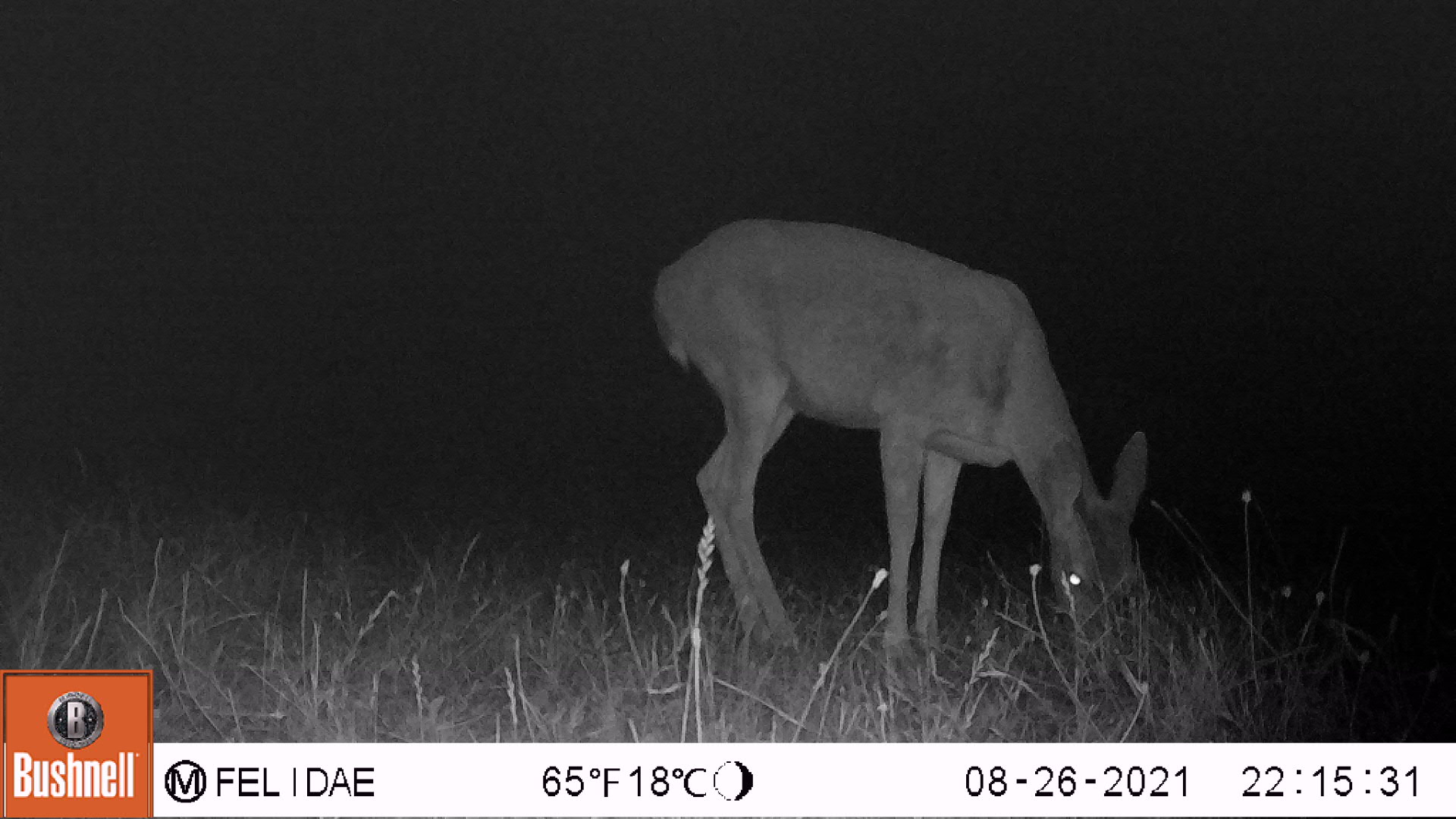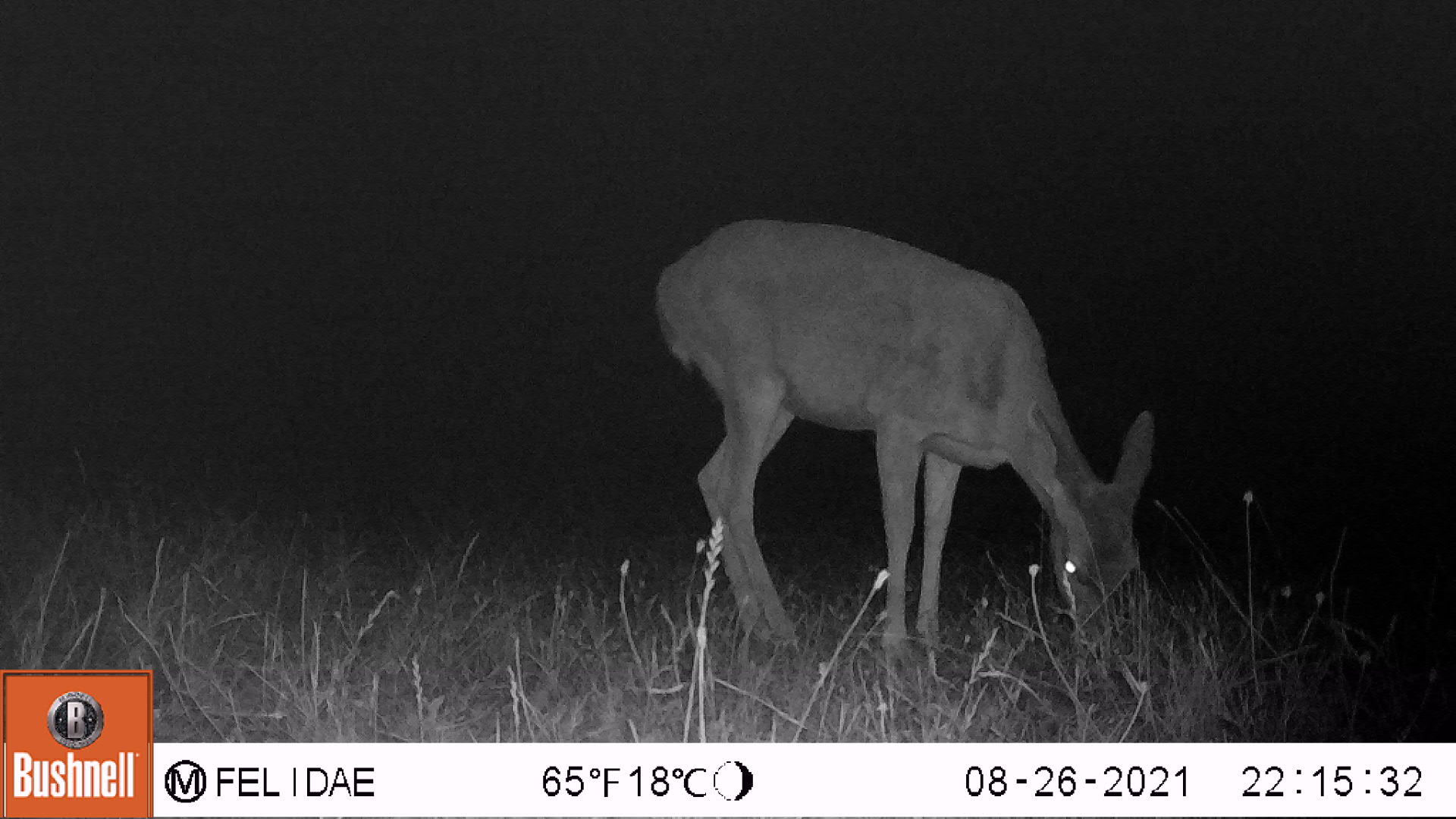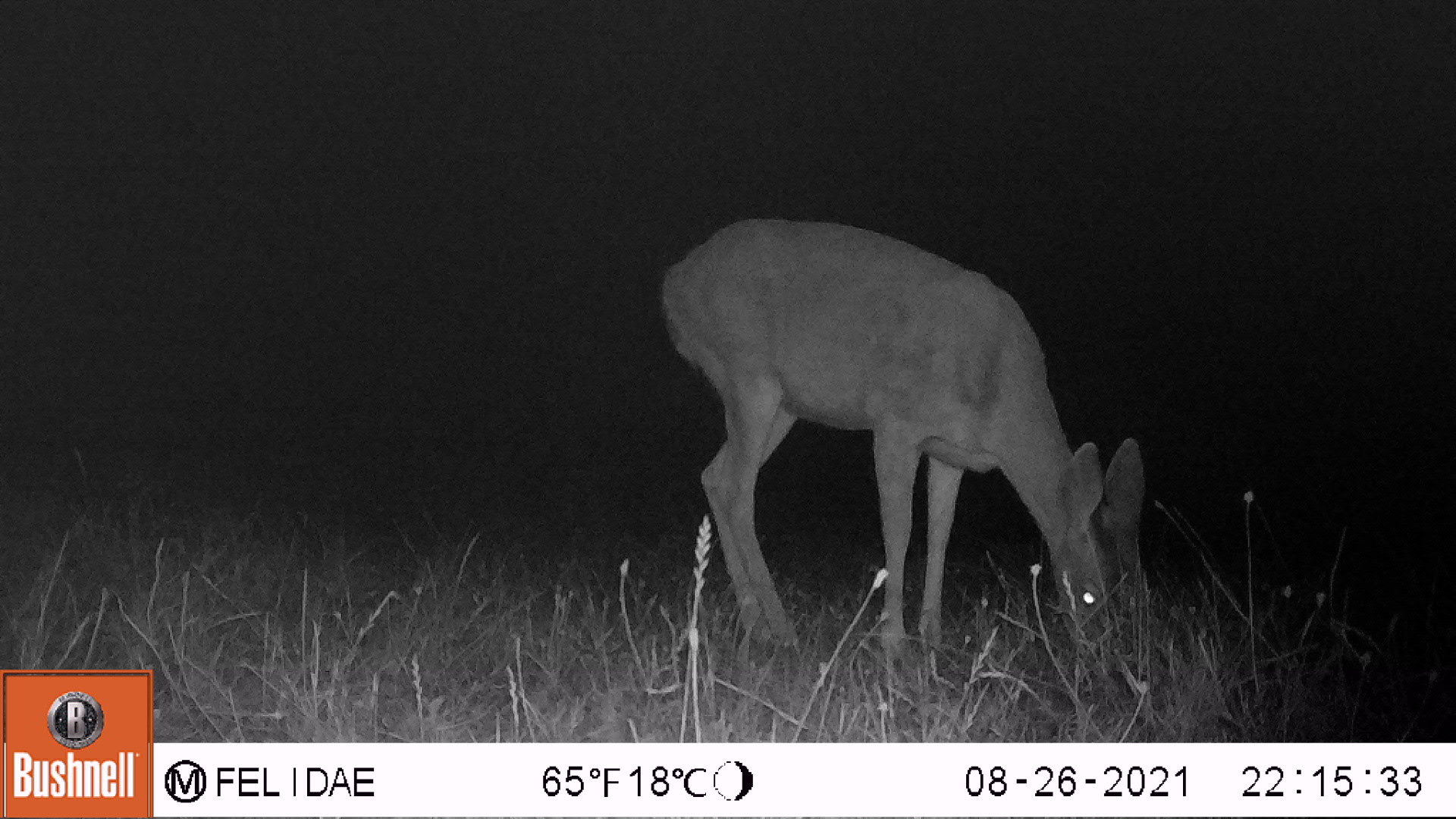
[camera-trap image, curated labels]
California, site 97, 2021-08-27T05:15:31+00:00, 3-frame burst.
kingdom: Animalia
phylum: Chordata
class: Mammalia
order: Artiodactyla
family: Cervidae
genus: Odocoileus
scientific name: Odocoileus hemionus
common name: mule deer